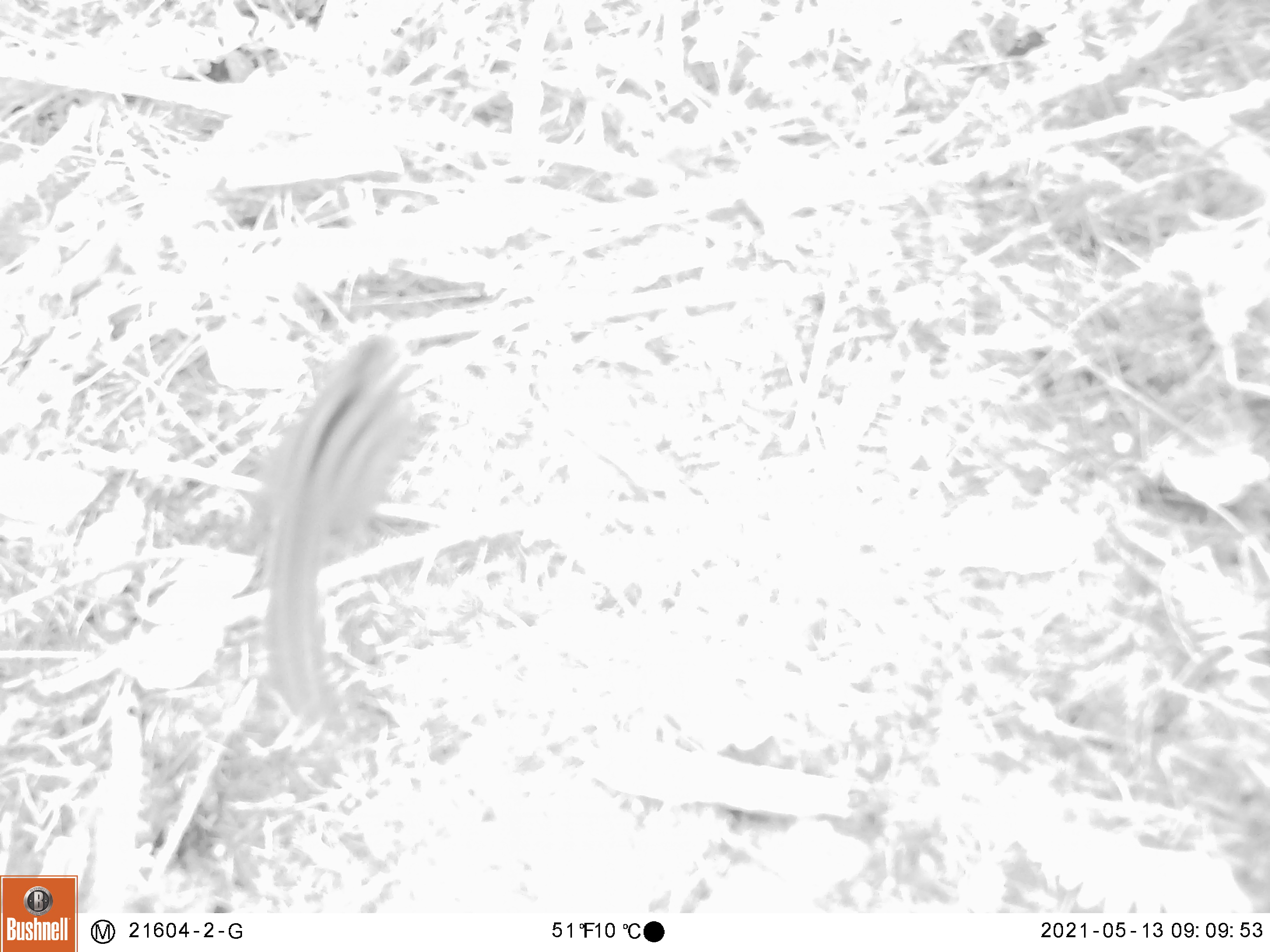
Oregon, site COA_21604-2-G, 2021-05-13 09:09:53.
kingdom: Animalia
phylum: Chordata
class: Mammalia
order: Rodentia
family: Sciuridae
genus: Neotamias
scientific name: Neotamias townsendii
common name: townsend's chipmunk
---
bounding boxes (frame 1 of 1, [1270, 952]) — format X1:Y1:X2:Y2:
townsend's chipmunk: 253:331:418:722